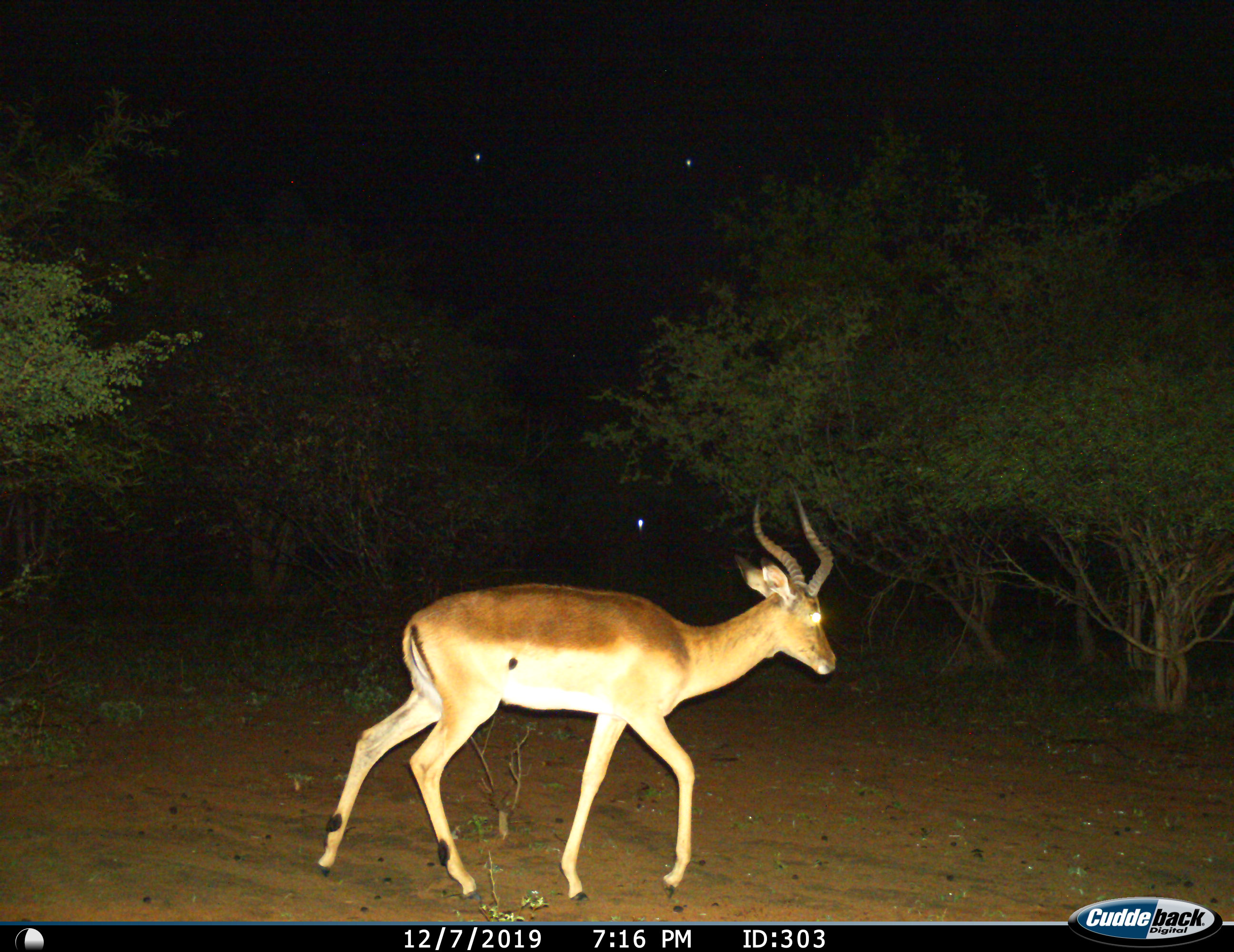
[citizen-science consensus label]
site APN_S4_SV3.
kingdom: Animalia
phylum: Chordata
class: Mammalia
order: Artiodactyla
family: Bovidae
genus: Aepyceros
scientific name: Aepyceros melampus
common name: impala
Impala (Aepyceros melampus), count 1. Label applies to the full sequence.